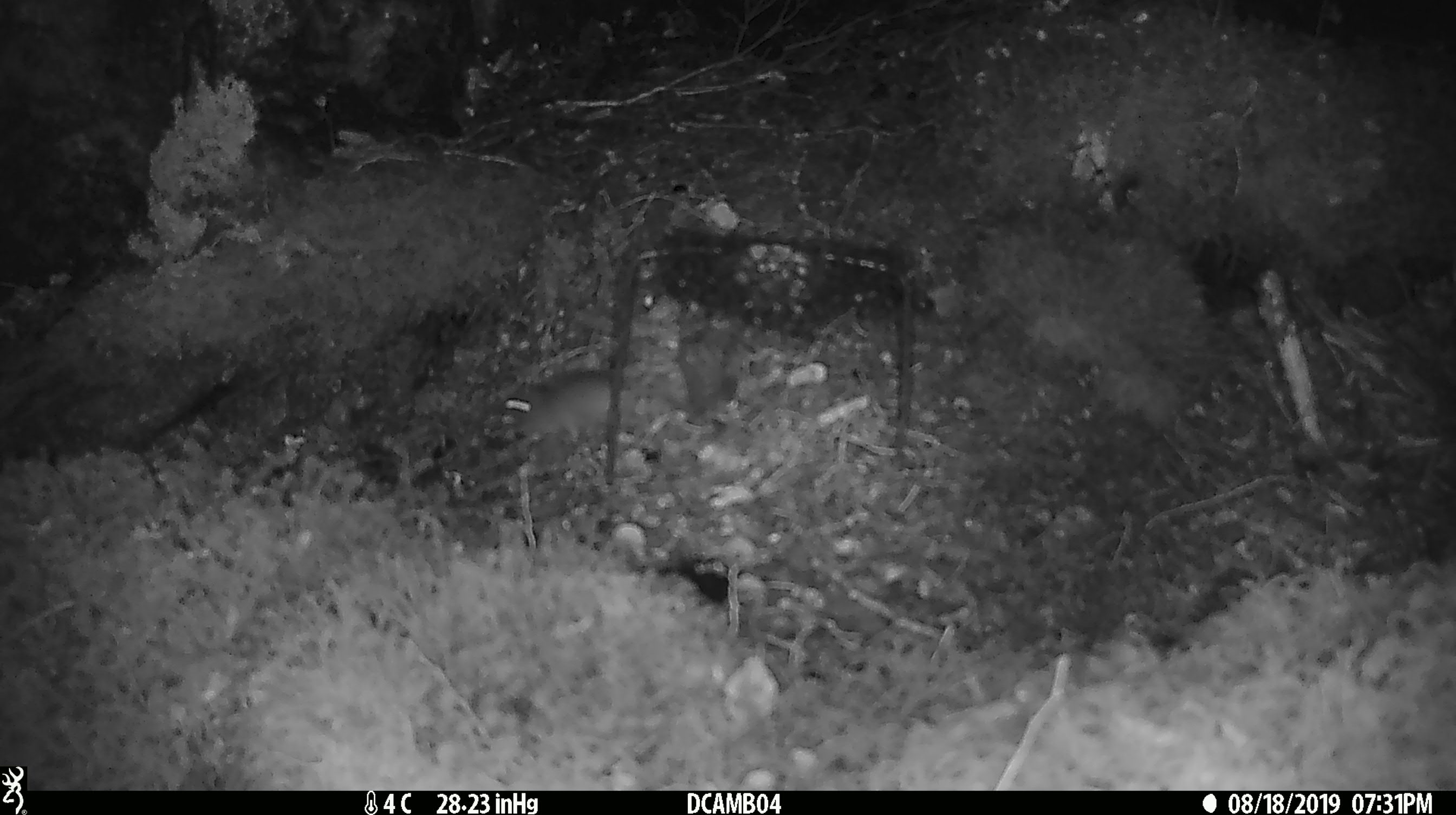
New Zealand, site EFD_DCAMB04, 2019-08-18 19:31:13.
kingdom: Animalia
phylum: Chordata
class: Mammalia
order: Rodentia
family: Muridae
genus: Mus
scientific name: Mus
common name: mouse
Mouse (Mus).